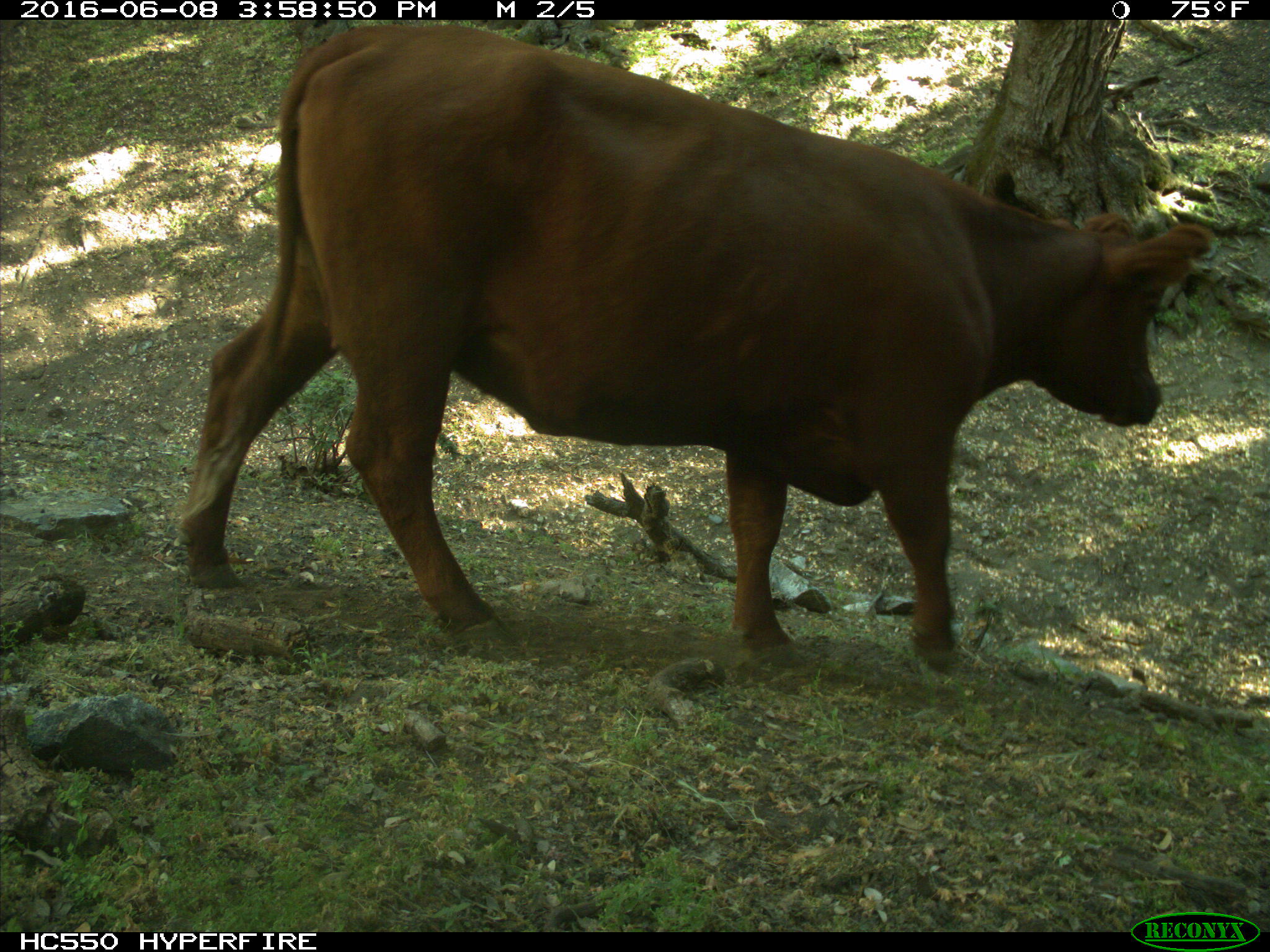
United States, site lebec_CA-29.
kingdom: Animalia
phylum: Chordata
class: Mammalia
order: Artiodactyla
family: Bovidae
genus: Bos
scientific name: Bos taurus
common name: domestic cow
Bos taurus (domestic cow).